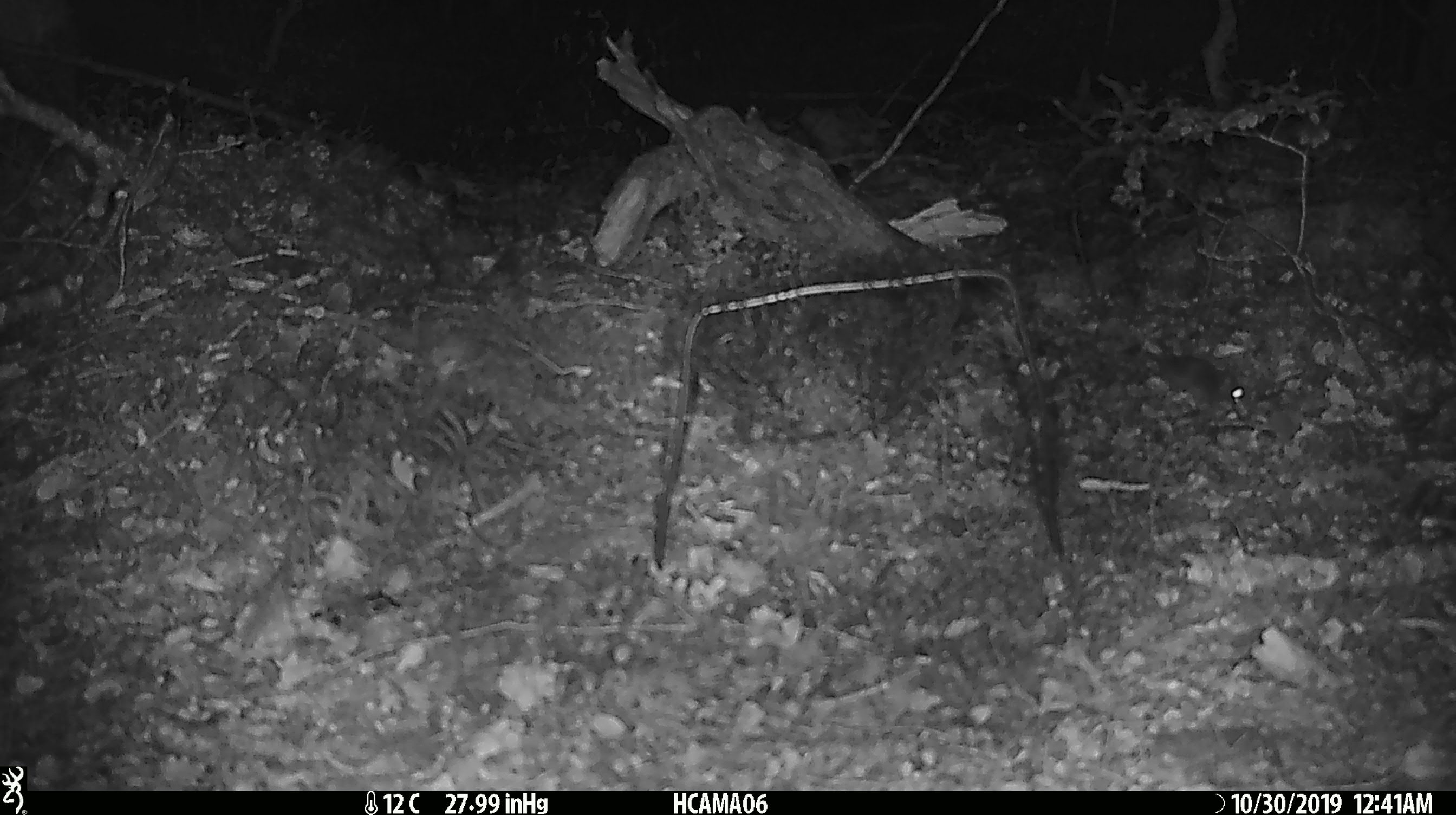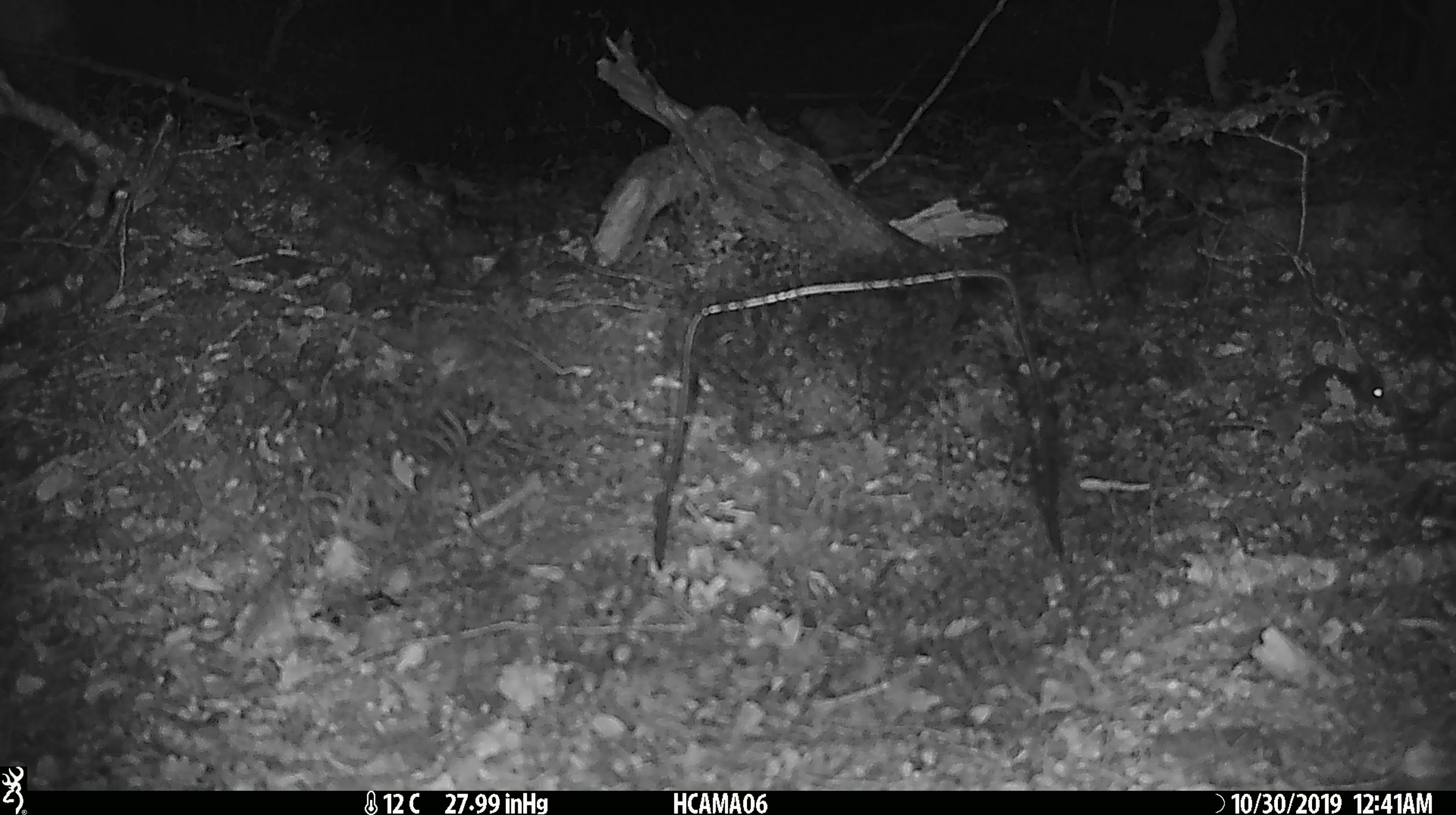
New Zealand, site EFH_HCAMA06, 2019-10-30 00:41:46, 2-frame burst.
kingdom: Animalia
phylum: Chordata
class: Mammalia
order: Rodentia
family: Muridae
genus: Mus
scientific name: Mus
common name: mouse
Mouse (Mus).